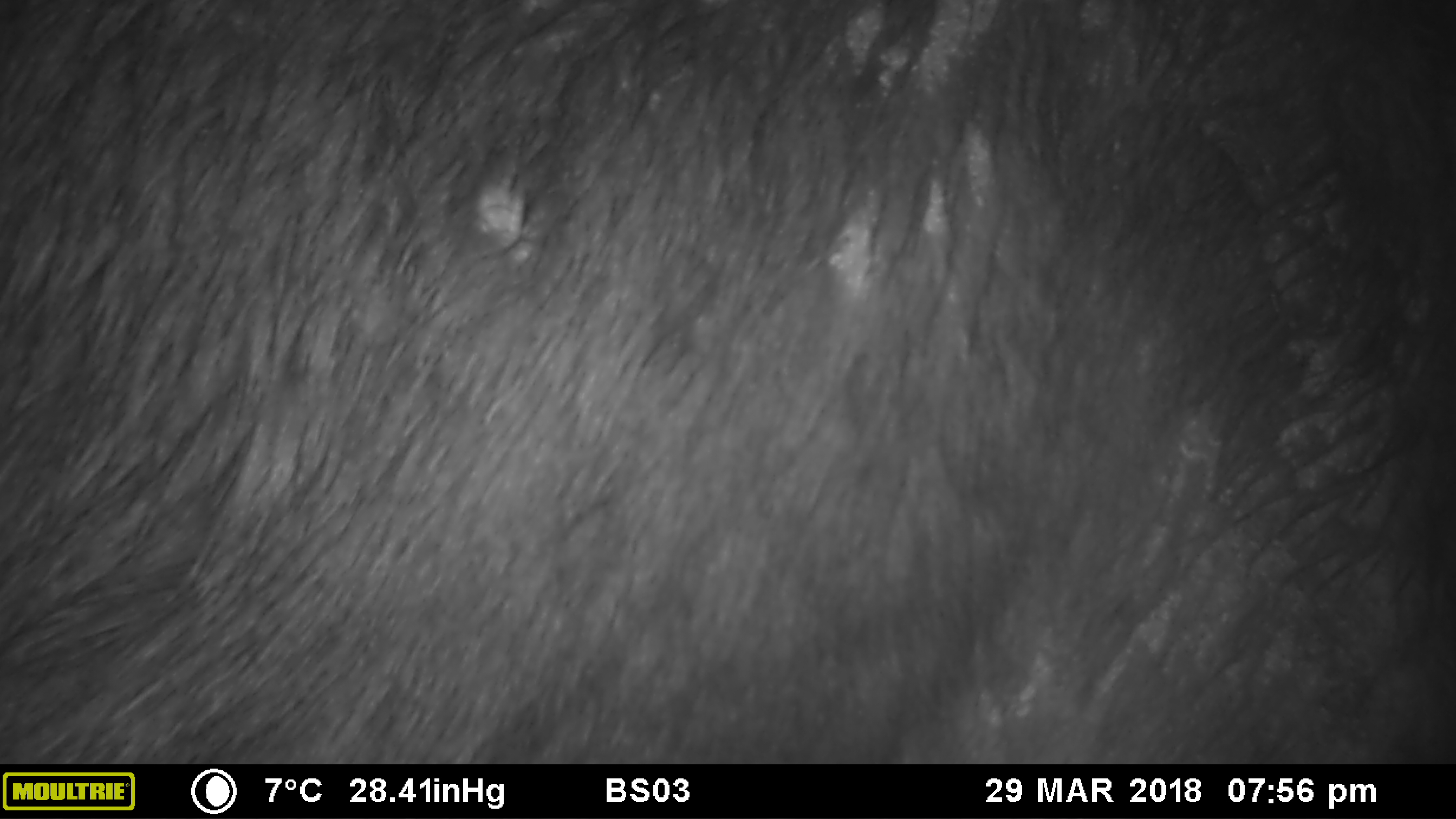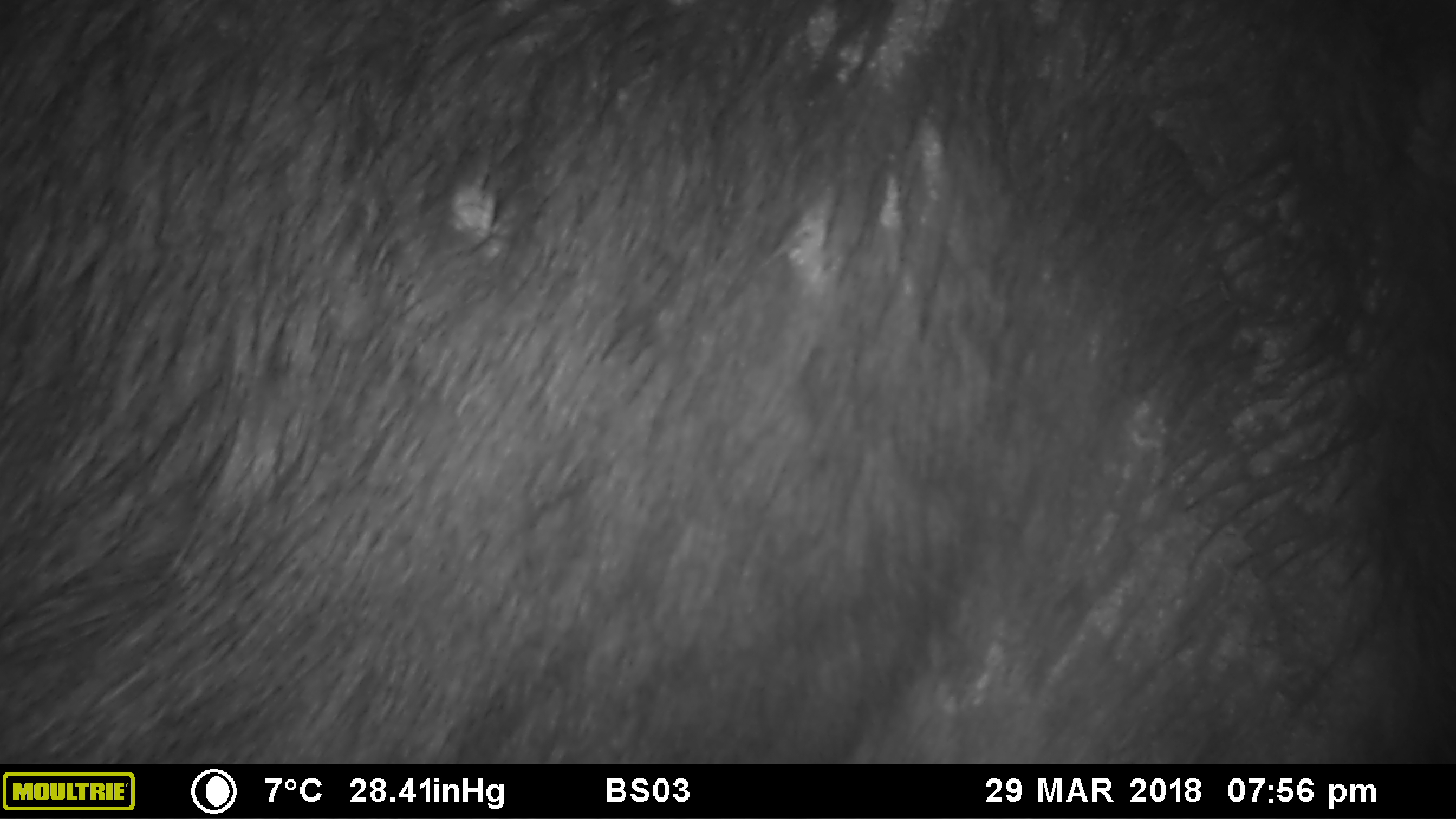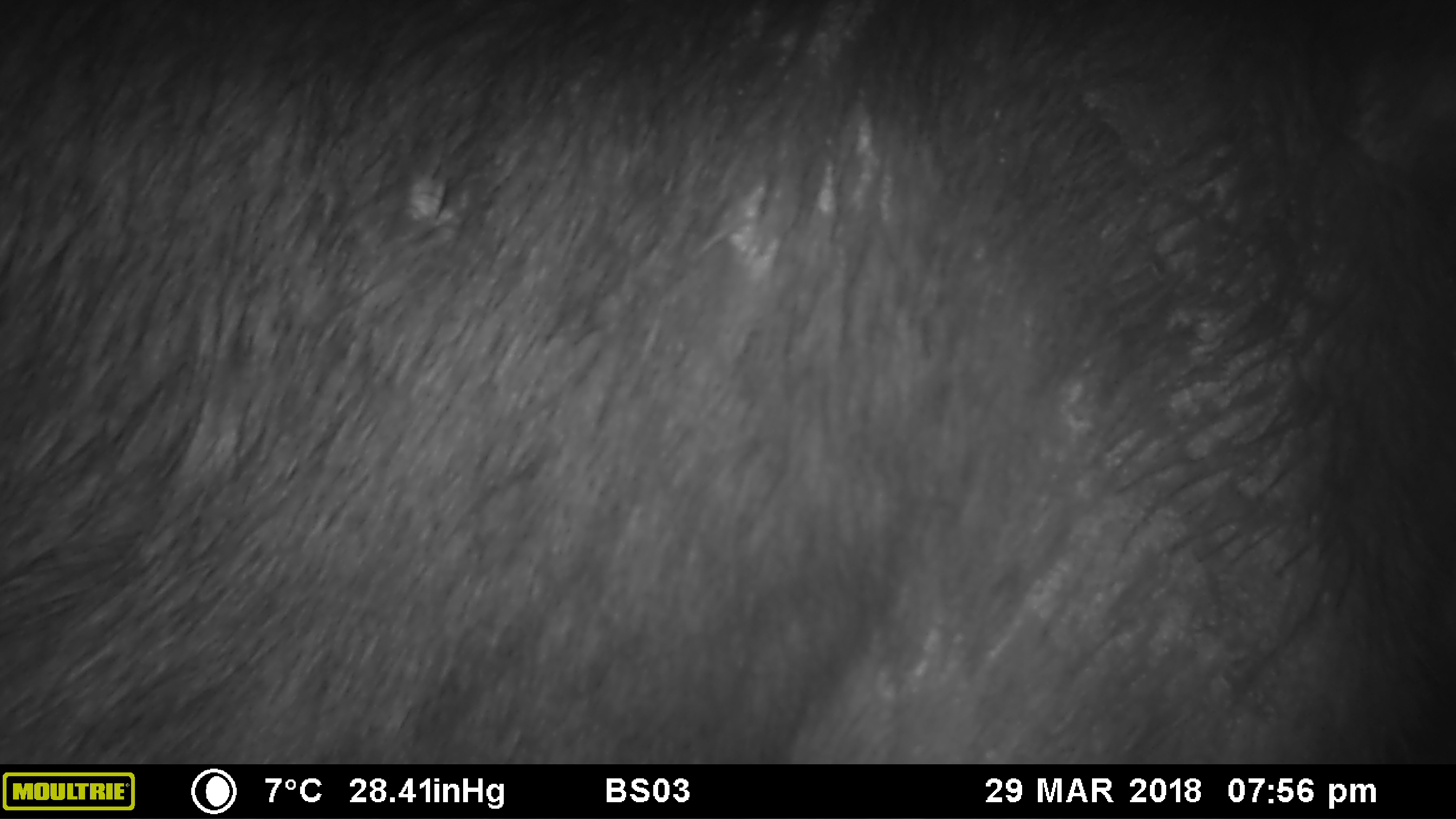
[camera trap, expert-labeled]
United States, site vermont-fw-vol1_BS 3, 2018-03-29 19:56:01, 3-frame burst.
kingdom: Animalia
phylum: Chordata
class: Mammalia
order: Artiodactyla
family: Cervidae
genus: Alces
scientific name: Alces alces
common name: moose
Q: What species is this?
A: Moose (Alces alces).